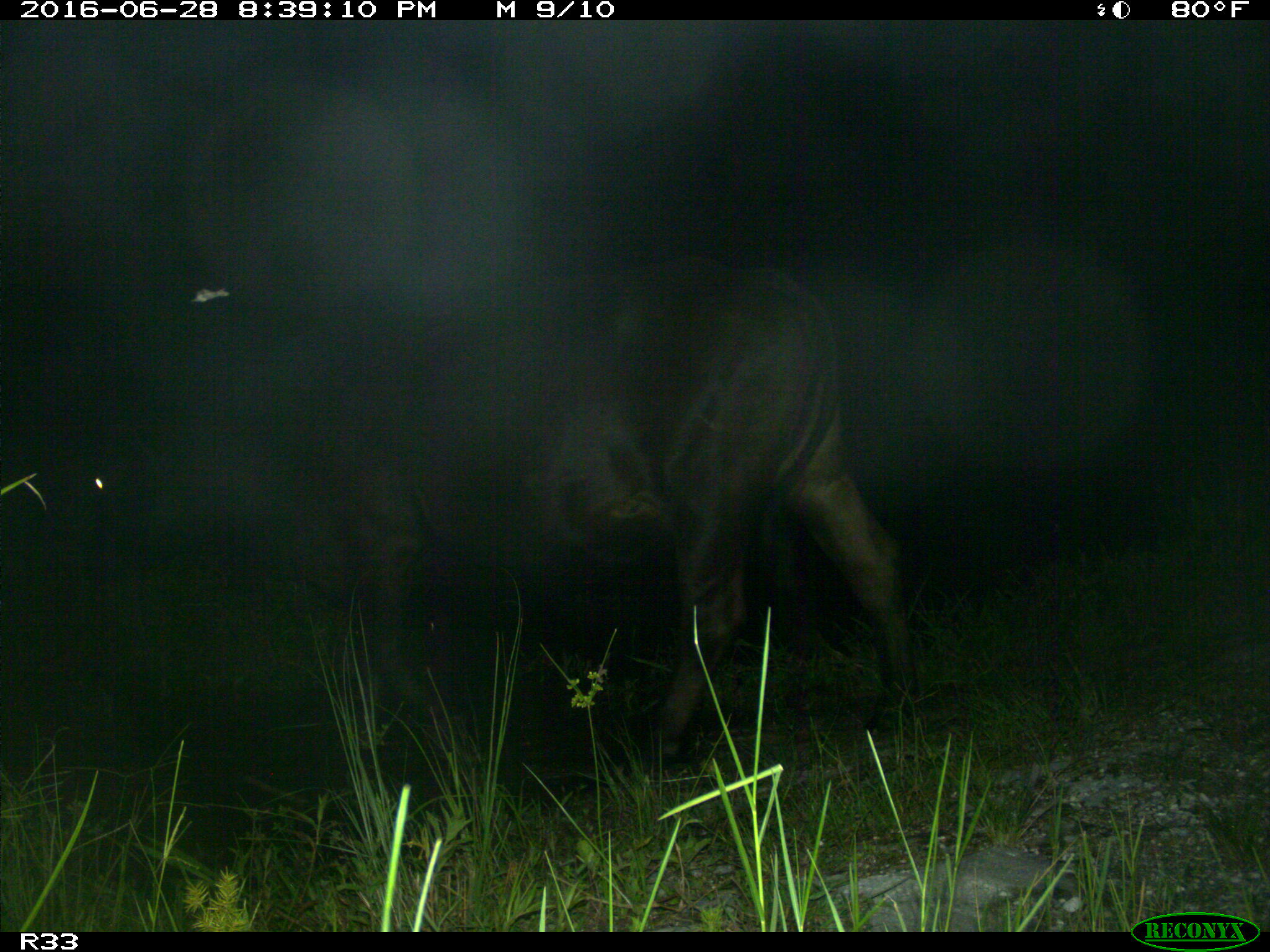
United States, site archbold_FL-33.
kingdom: Animalia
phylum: Chordata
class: Mammalia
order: Artiodactyla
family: Bovidae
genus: Bos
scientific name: Bos taurus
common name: domestic cow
Bos taurus (domestic cow).